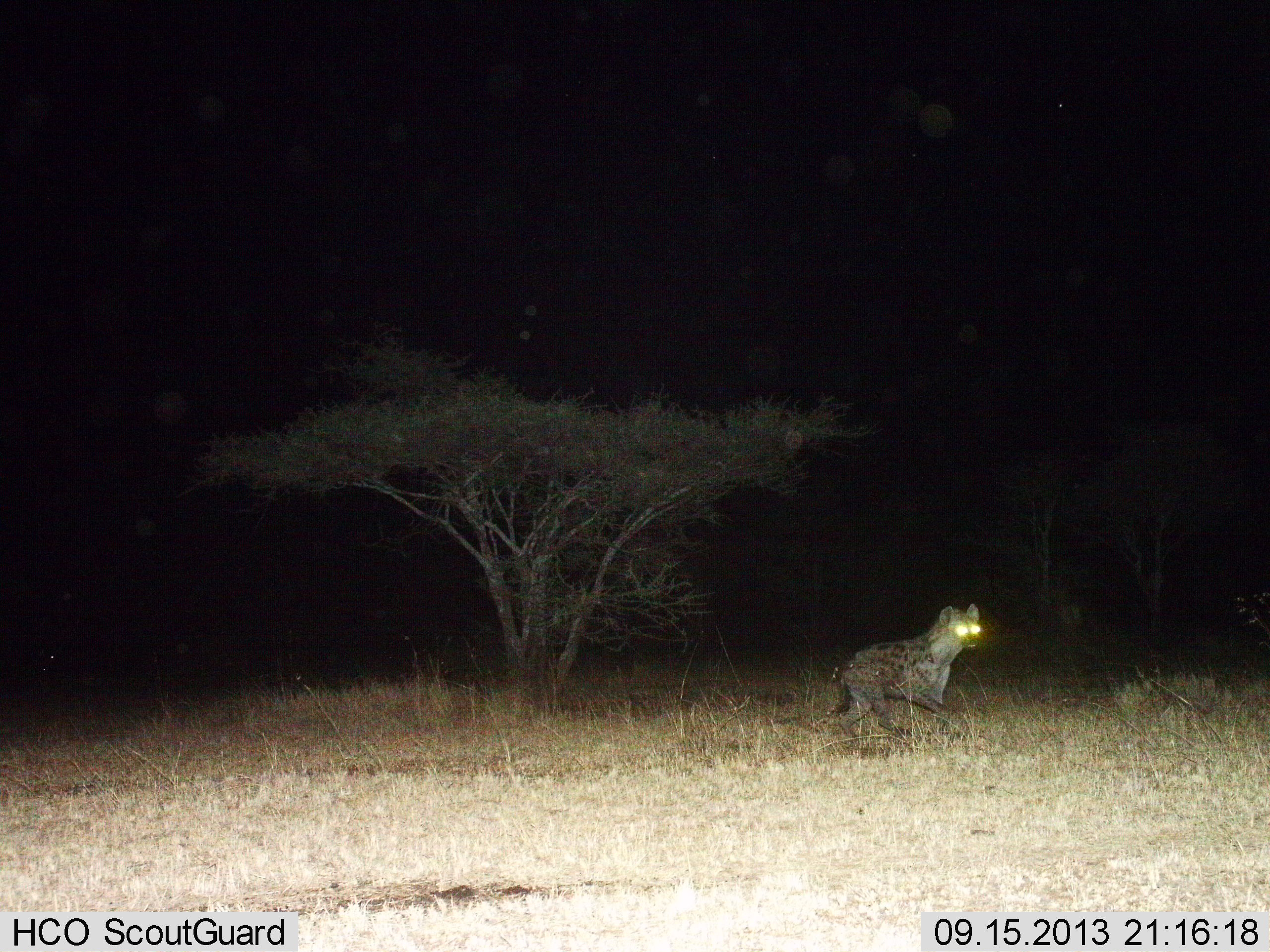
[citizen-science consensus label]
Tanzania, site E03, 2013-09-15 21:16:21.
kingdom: Animalia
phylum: Chordata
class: Mammalia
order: Carnivora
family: Hyaenidae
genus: Crocuta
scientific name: Crocuta crocuta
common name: spotted hyena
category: hyenaspotted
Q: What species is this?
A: Hyenaspotted (spotted hyena) (Crocuta crocuta).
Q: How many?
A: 1.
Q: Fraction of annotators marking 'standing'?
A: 18%.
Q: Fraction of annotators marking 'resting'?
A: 12%.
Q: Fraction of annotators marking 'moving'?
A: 71%.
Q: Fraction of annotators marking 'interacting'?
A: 0%.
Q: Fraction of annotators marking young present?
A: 0%.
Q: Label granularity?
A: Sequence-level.